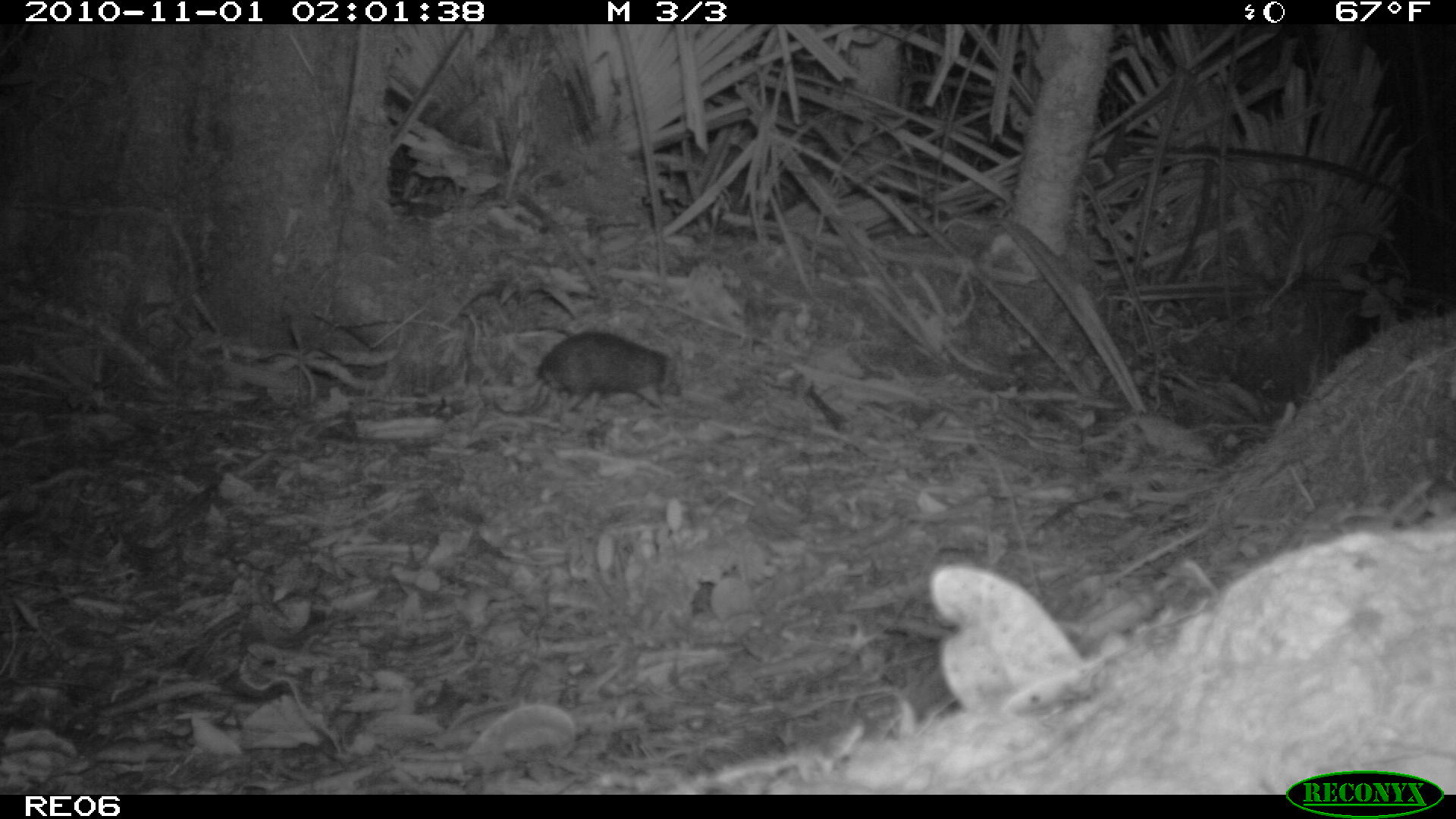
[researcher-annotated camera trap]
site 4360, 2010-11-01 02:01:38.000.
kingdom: Animalia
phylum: Chordata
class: Mammalia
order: Afrosoricida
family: Tenrecidae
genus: Setifer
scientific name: Setifer setosus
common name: greater hedgehog tenrec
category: setifer sp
Setifer sp (greater hedgehog tenrec) (Setifer setosus), count 1.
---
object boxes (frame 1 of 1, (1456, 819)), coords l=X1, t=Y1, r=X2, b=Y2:
setifer sp: l=537, t=328, r=681, b=416